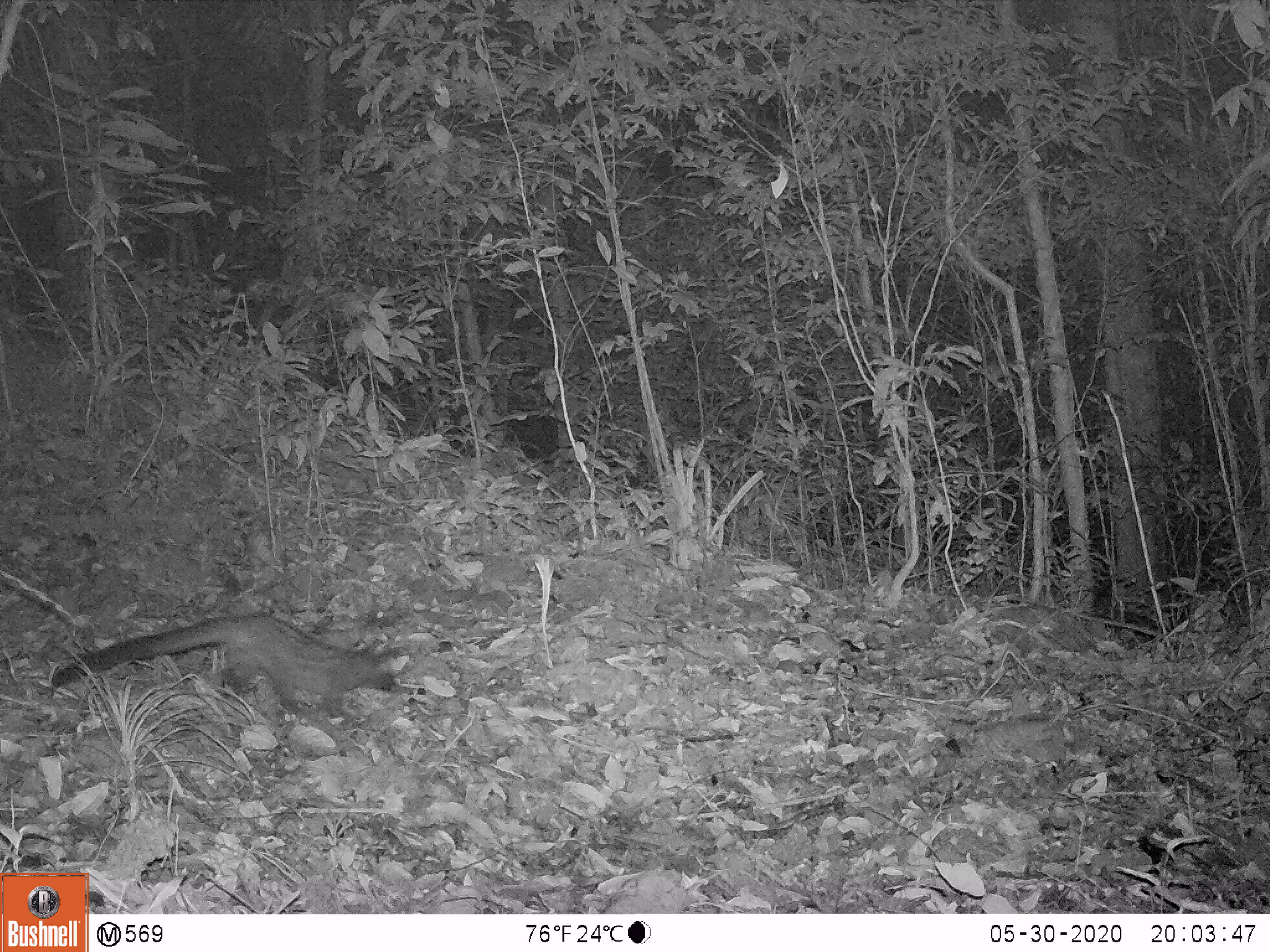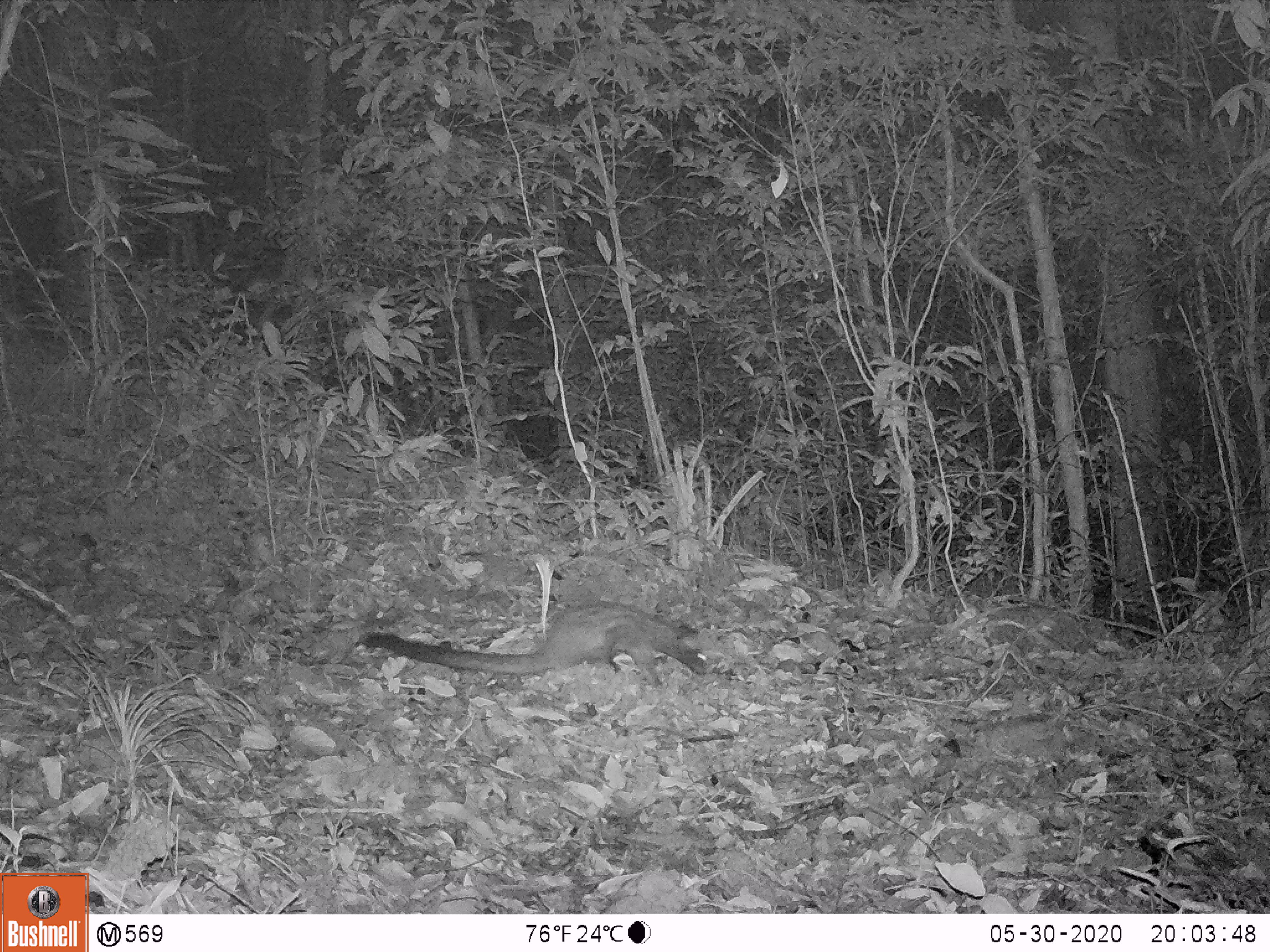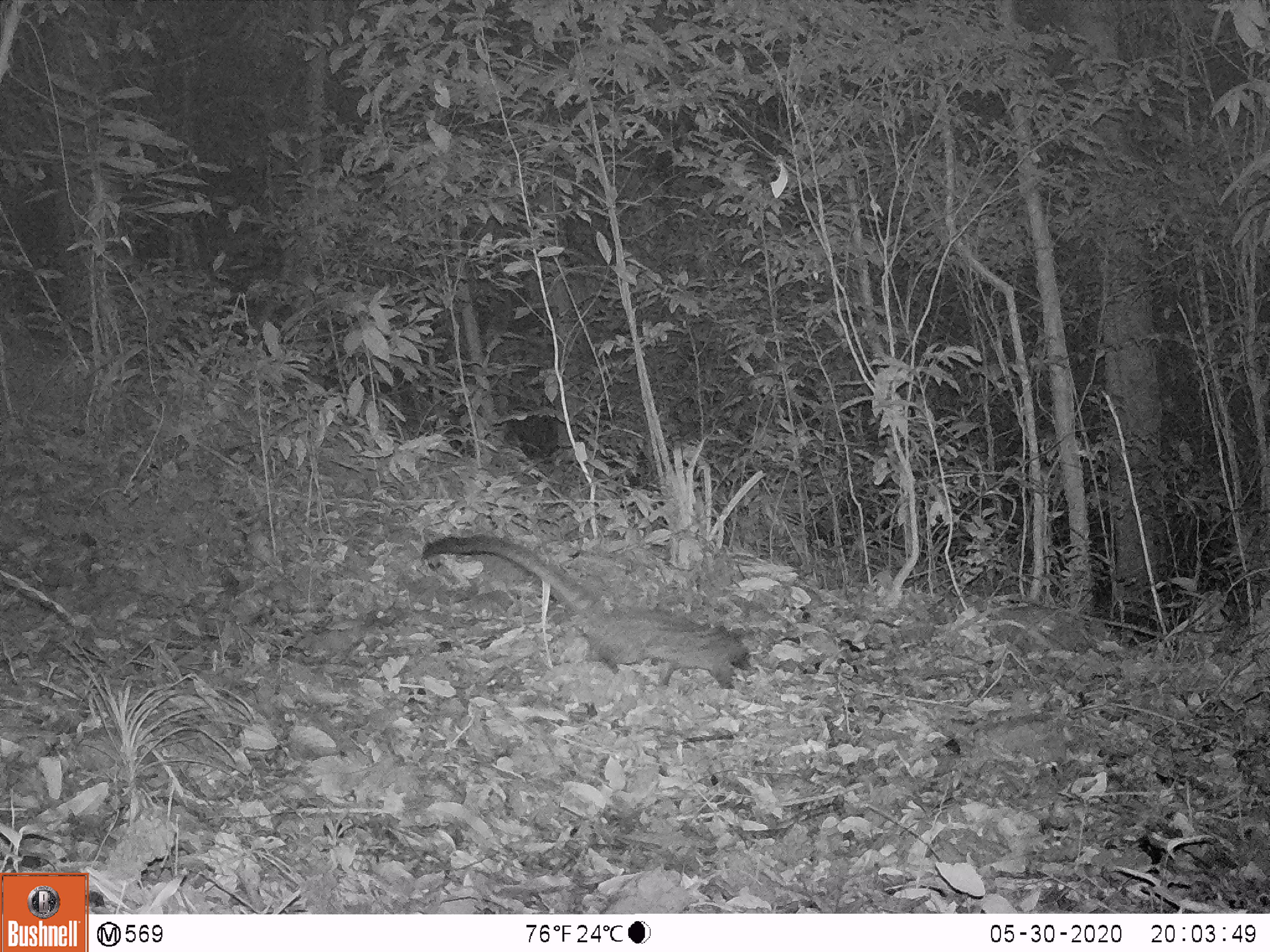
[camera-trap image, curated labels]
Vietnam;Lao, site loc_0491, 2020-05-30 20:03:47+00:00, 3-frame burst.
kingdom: Animalia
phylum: Chordata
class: Mammalia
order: Carnivora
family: Viverridae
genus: Paradoxurus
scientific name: Paradoxurus hermaphroditus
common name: common palm civet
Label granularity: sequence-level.